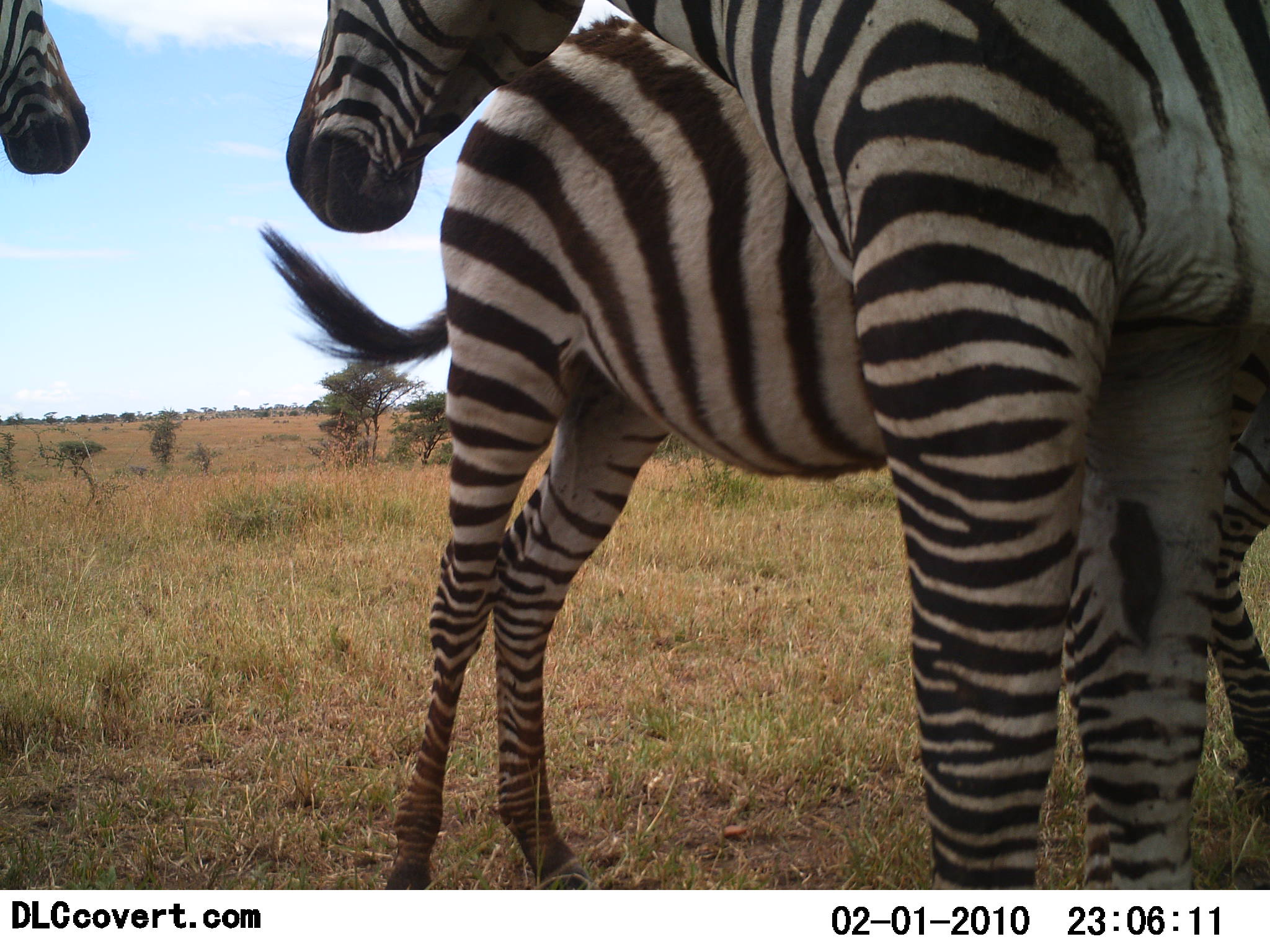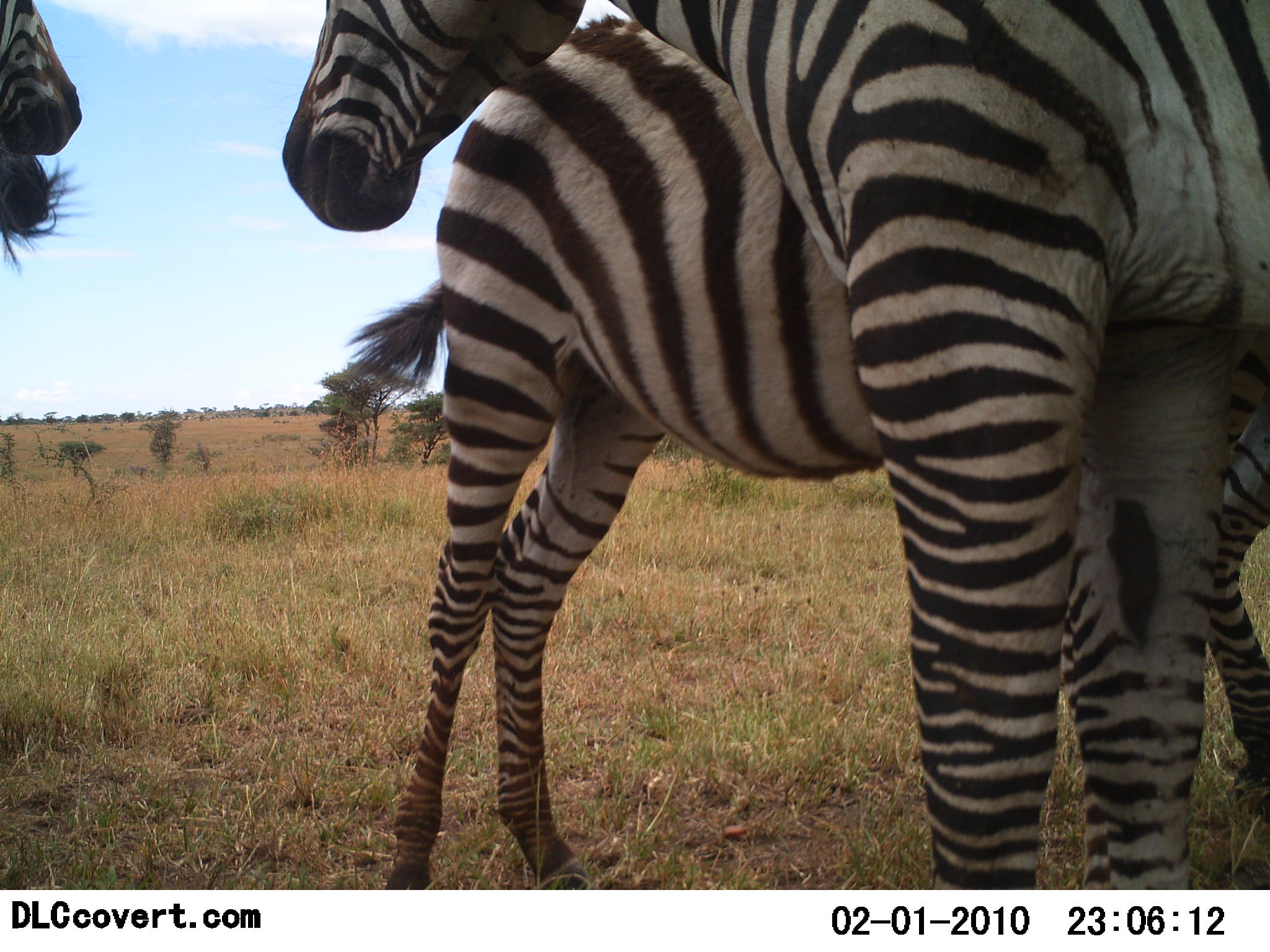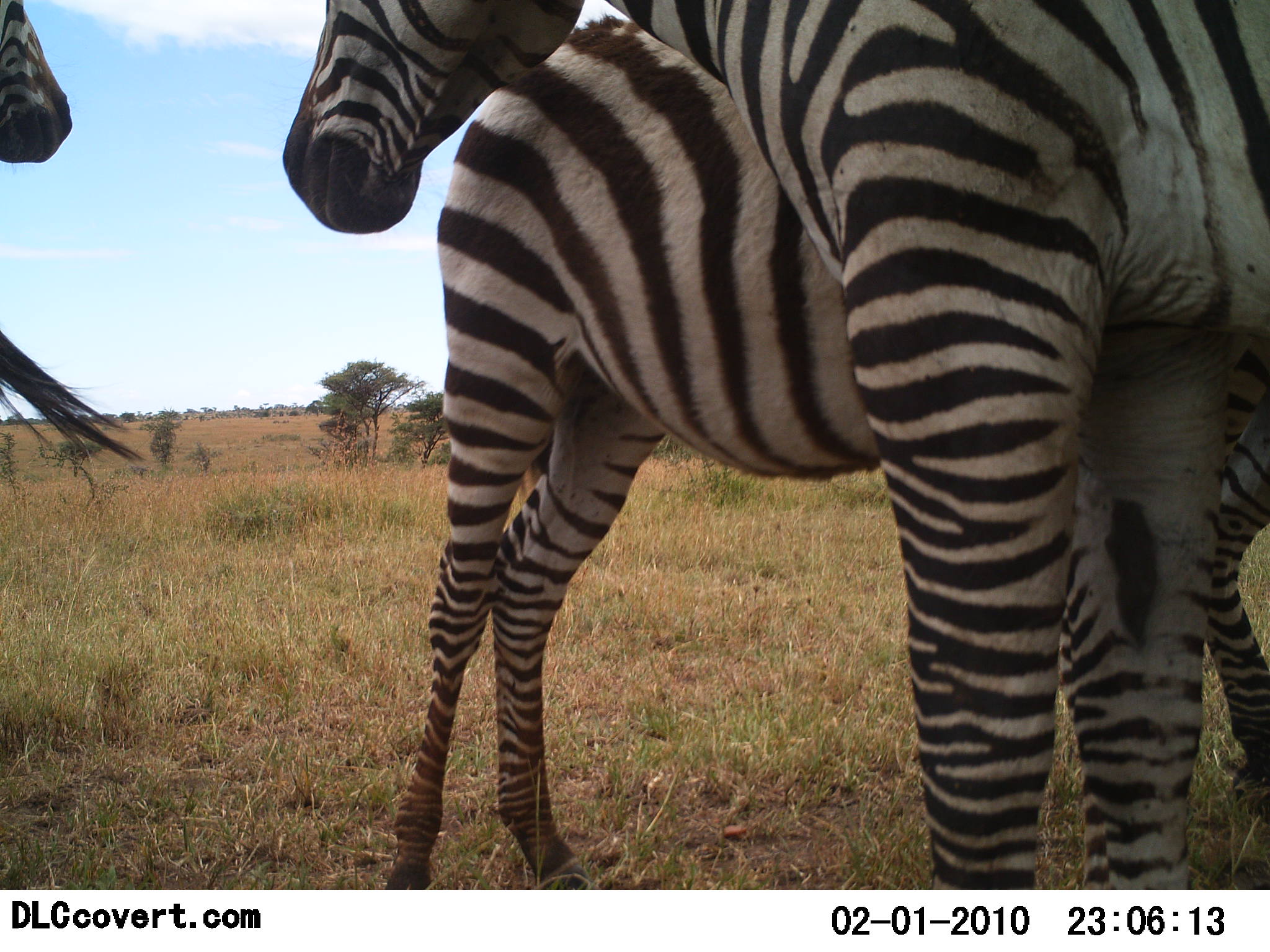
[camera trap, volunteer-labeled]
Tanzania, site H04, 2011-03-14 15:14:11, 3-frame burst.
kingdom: Animalia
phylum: Chordata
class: Mammalia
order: Perissodactyla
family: Equidae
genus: Equus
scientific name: Equus quagga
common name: plains zebra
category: zebra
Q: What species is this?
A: Zebra (plains zebra) (Equus quagga).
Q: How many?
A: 3.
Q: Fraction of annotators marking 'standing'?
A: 100%.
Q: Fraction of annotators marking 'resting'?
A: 0%.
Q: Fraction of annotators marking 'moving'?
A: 8%.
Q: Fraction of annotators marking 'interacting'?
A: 25%.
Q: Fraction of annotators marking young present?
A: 8%.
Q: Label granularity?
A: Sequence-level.